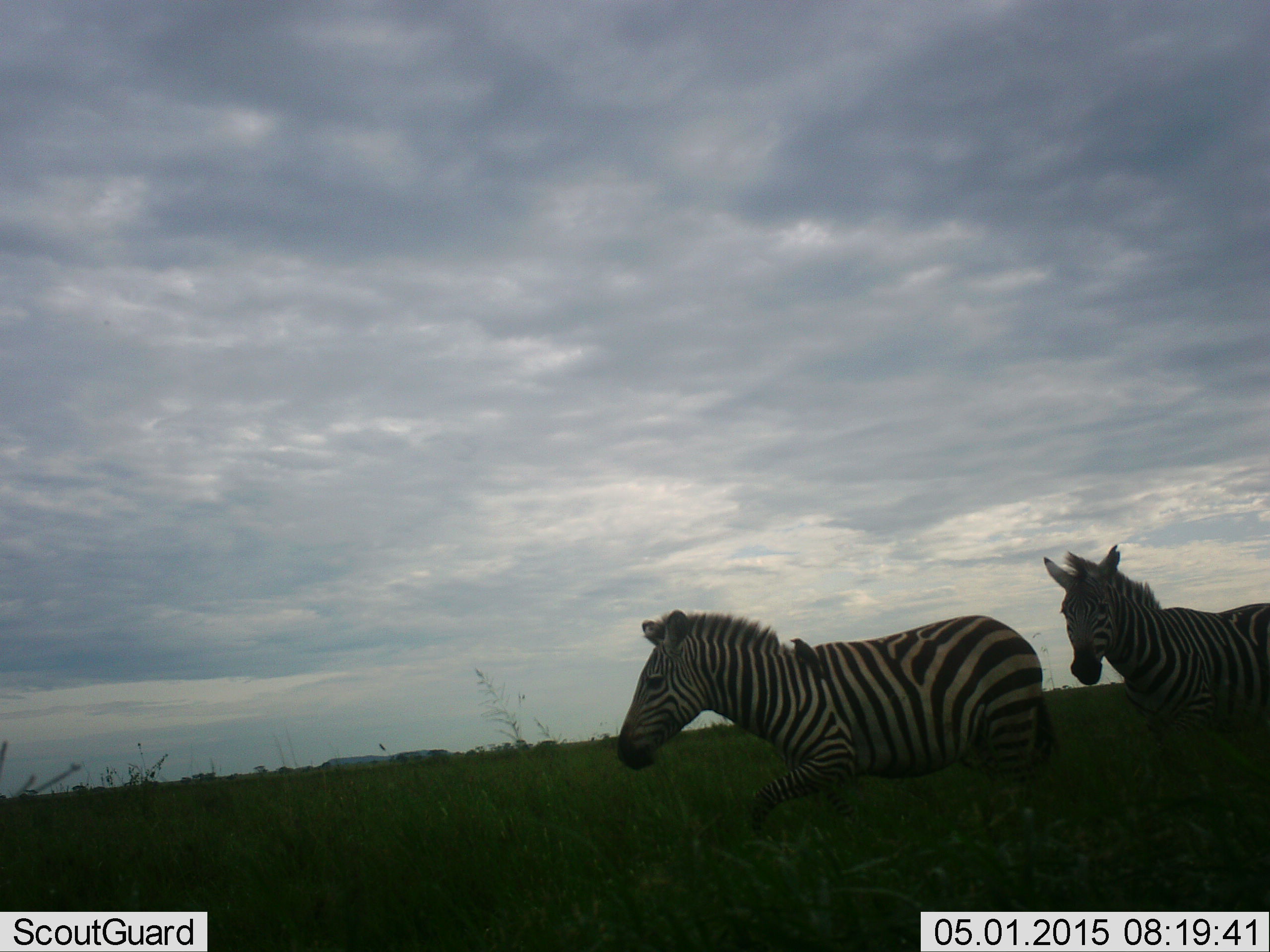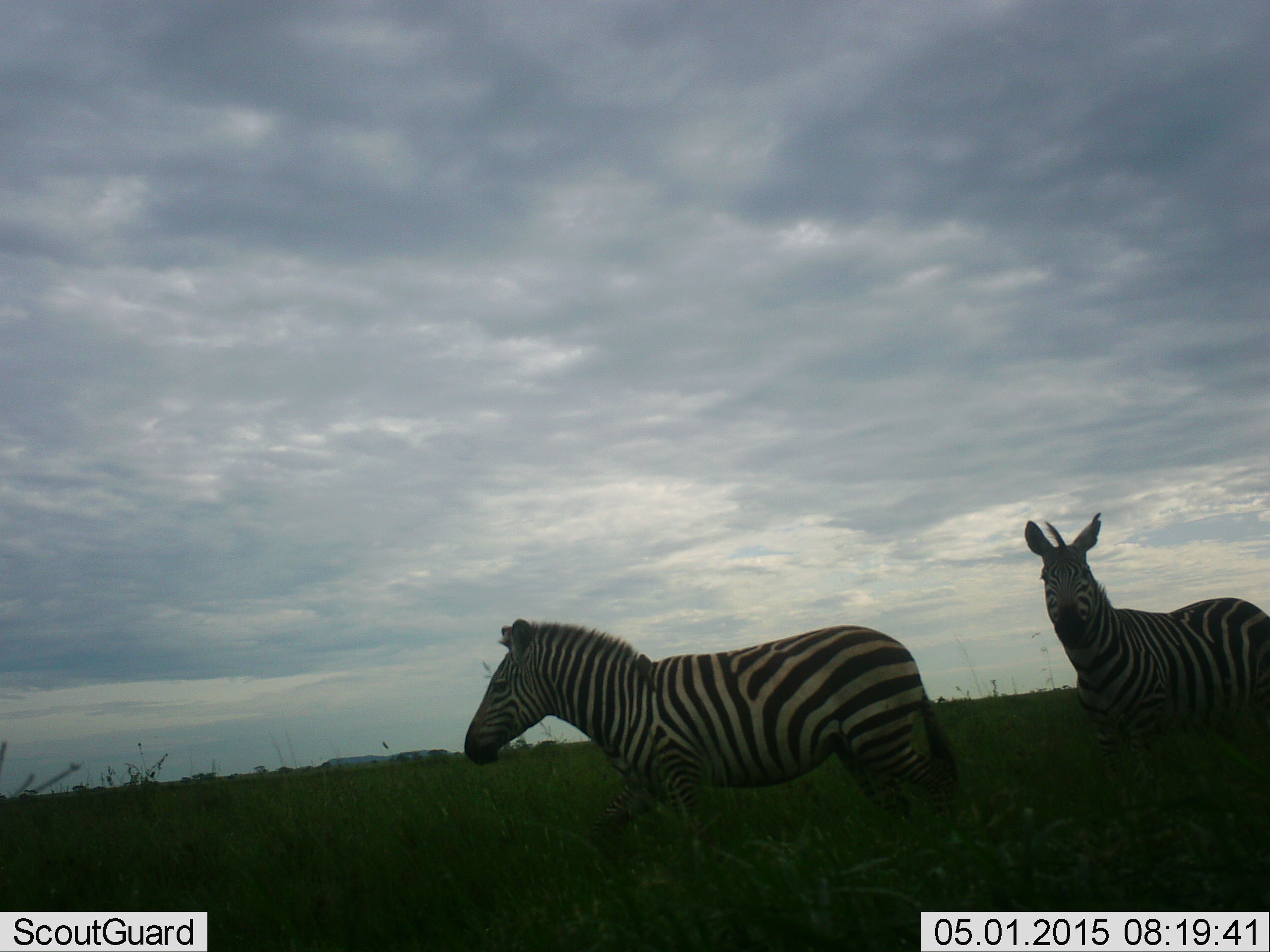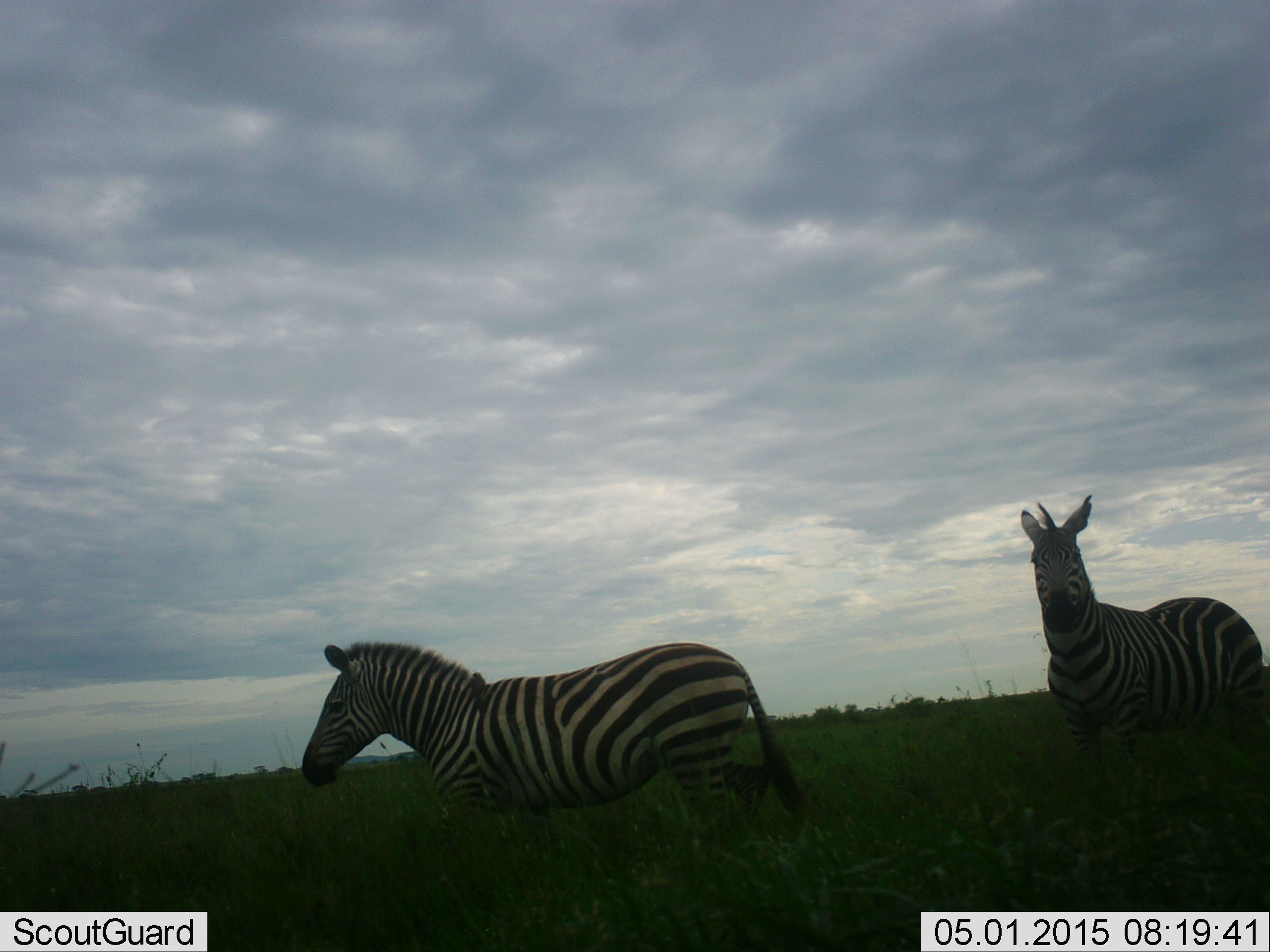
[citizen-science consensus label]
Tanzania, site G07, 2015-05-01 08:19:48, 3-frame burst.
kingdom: Animalia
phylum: Chordata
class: Mammalia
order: Perissodactyla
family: Equidae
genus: Equus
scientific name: Equus quagga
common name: plains zebra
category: zebra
Zebra (plains zebra) (Equus quagga), count 2. Behavior (volunteer vote fractions): standing 20%, resting 0%, moving 90%, interacting 10%. Young present (vote fraction): 0%. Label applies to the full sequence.